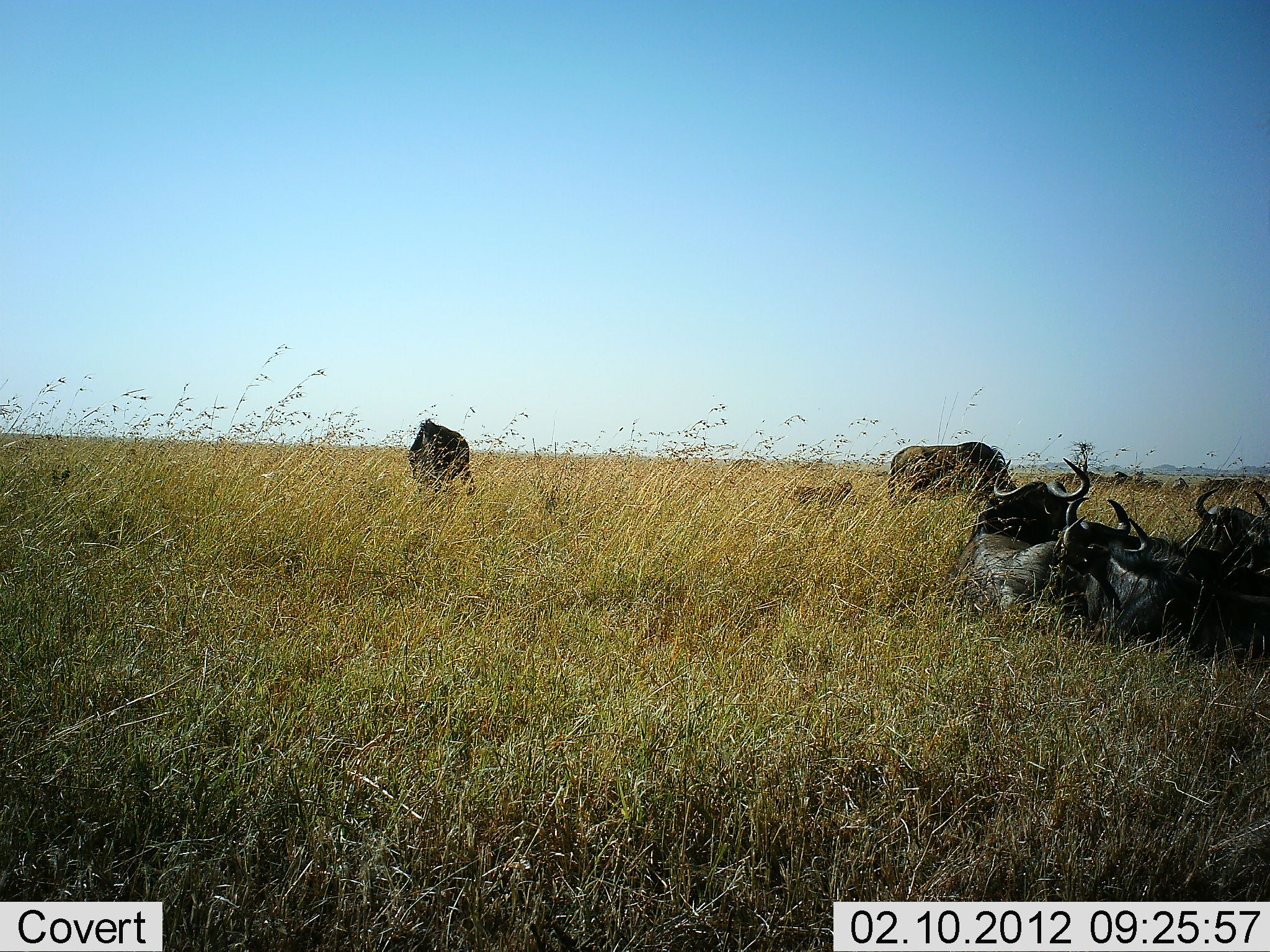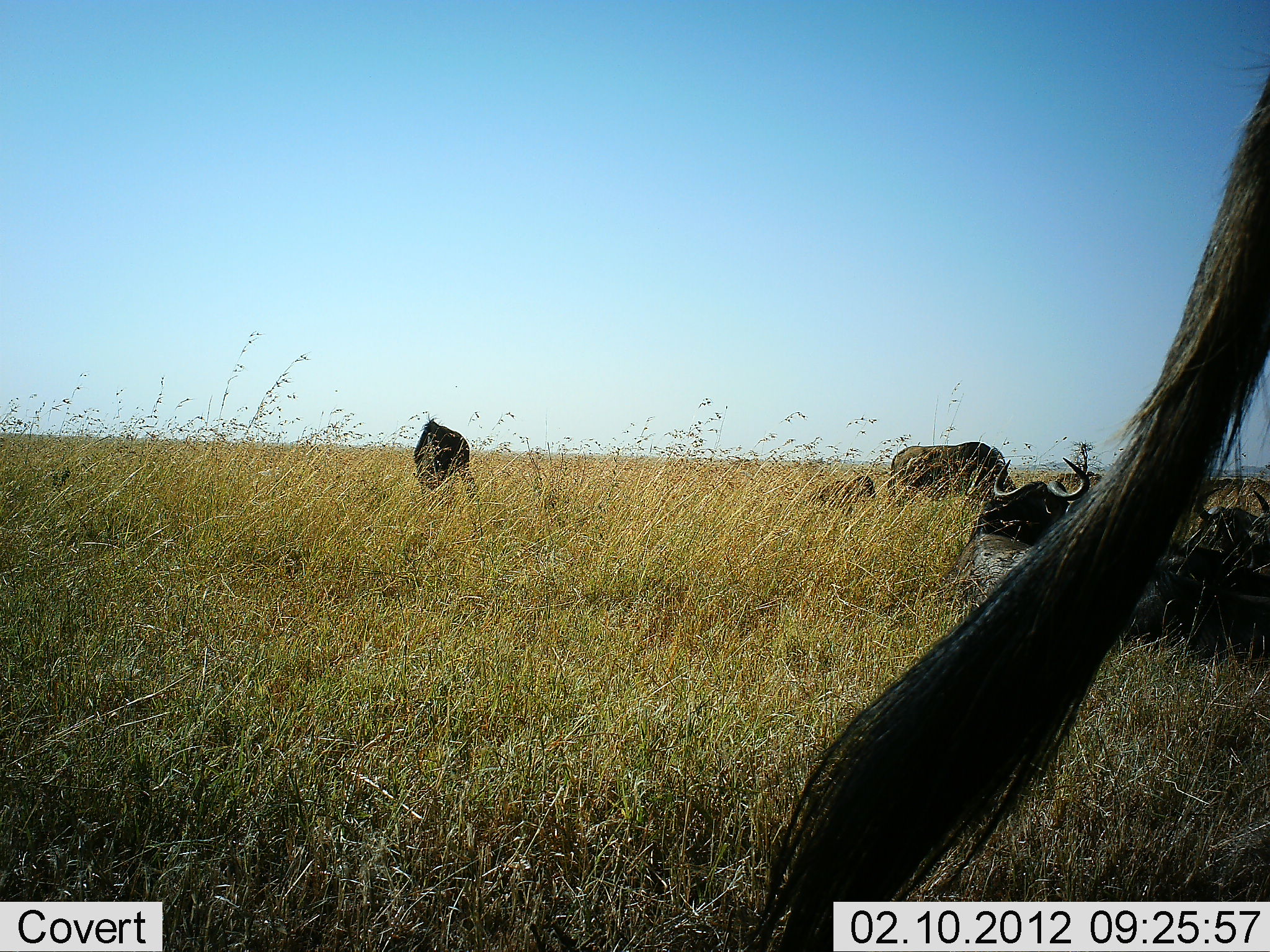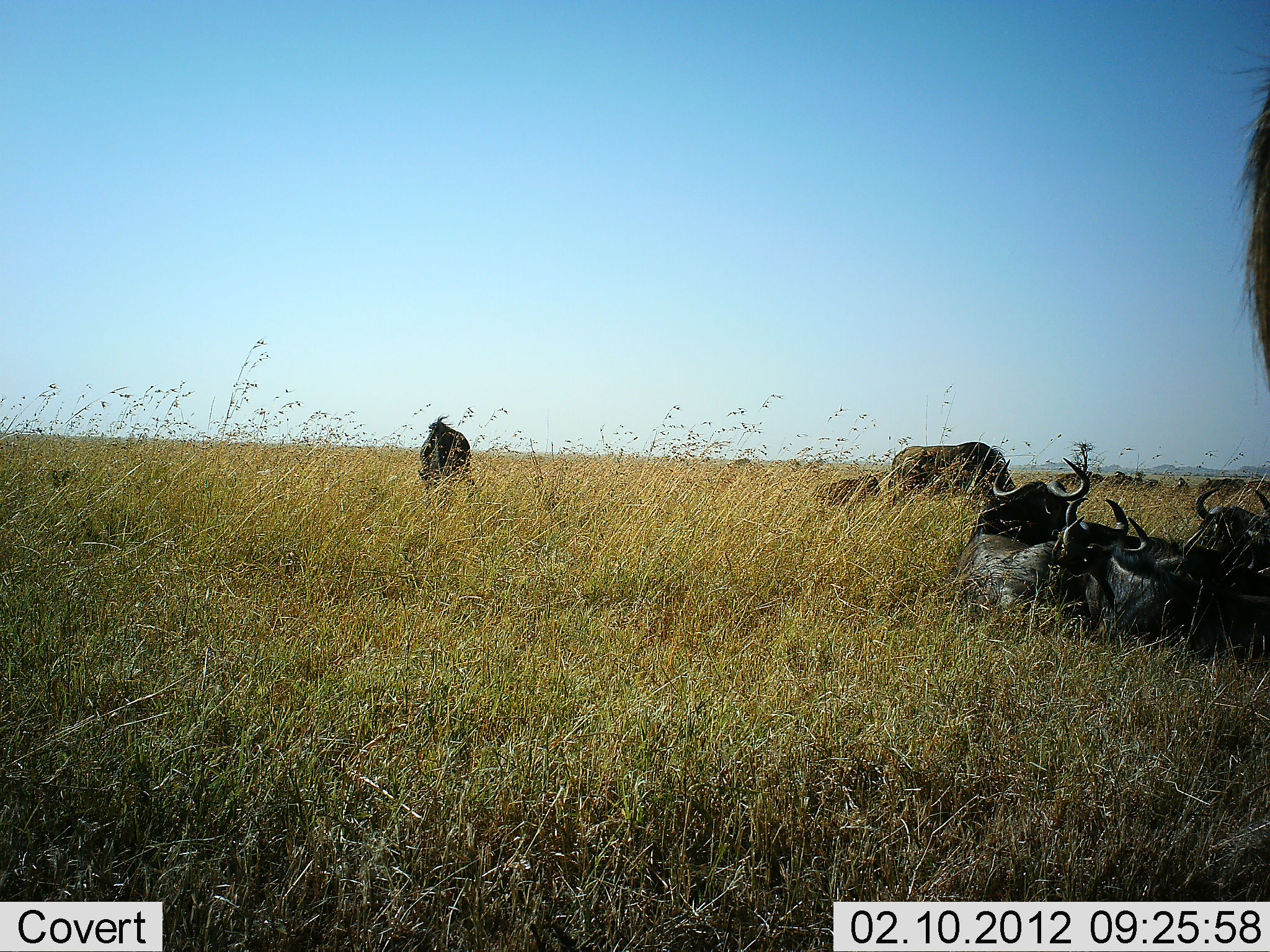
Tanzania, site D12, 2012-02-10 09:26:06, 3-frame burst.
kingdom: Animalia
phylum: Chordata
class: Mammalia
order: Artiodactyla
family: Bovidae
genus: Connochaetes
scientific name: Connochaetes taurinus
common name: blue wildebeest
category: wildebeest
Wildebeest (blue wildebeest) (Connochaetes taurinus), count 8. Behavior (volunteer vote fractions): standing 65%, resting 95%, moving 25%, interacting 5%. Young present (vote fraction): 60%. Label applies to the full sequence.